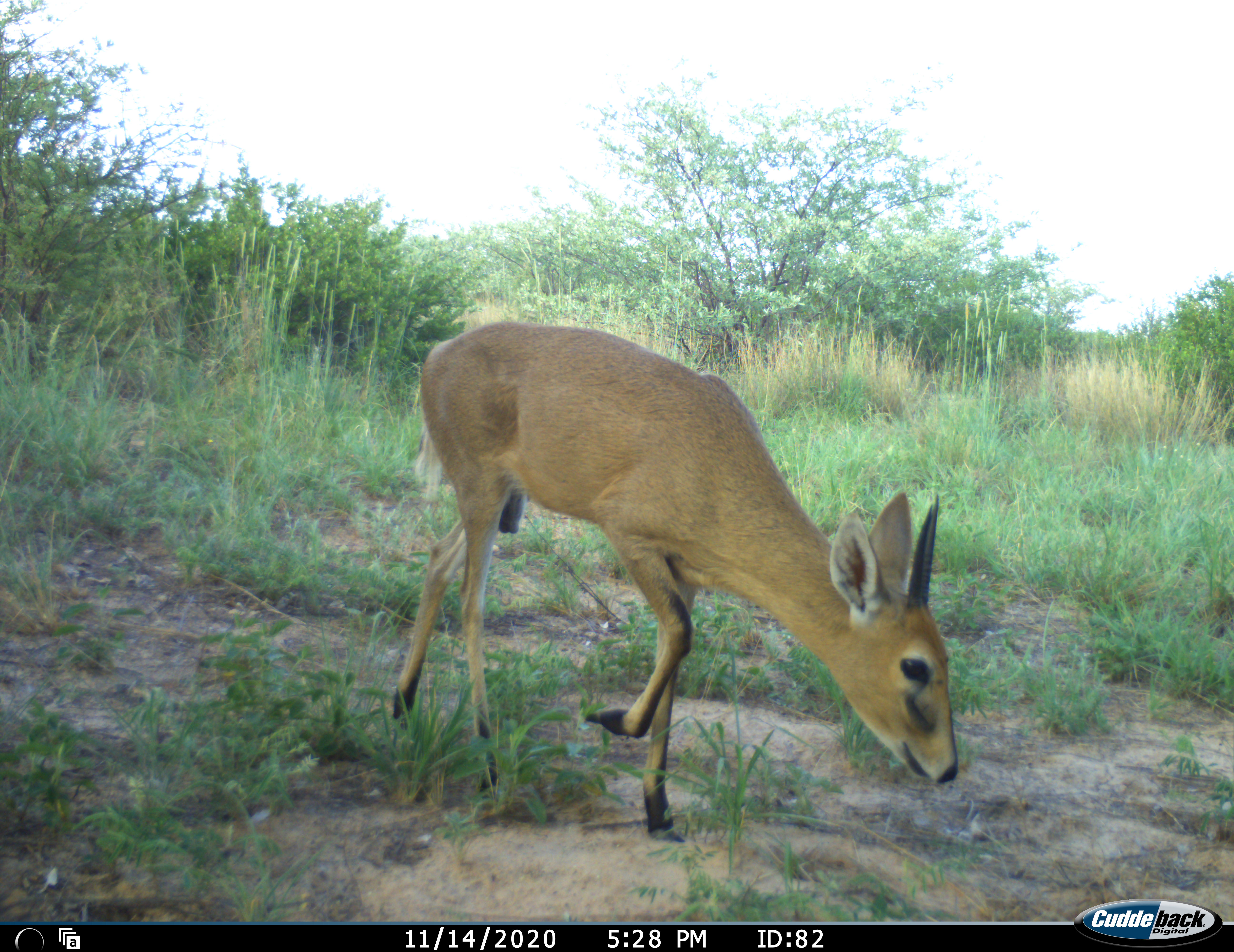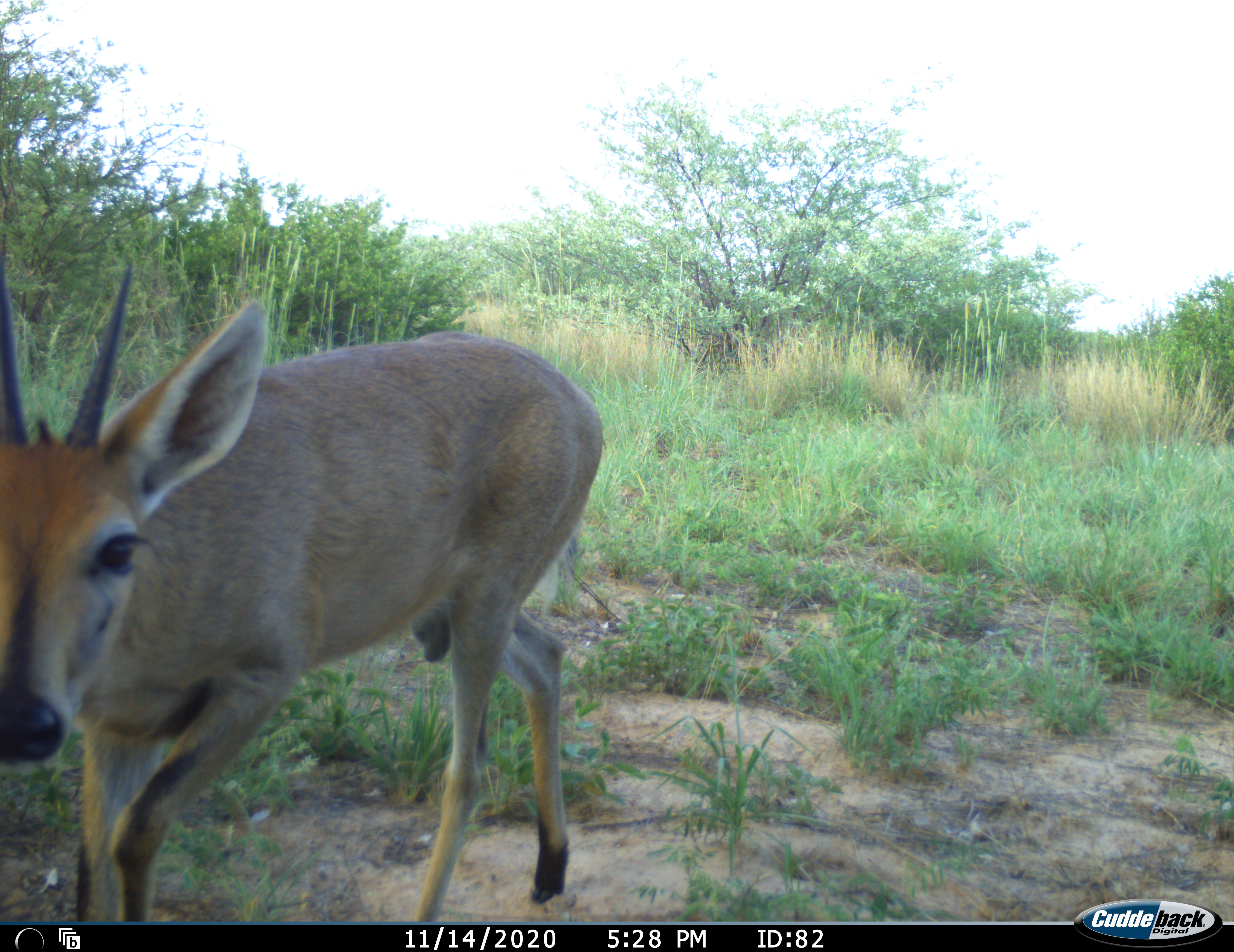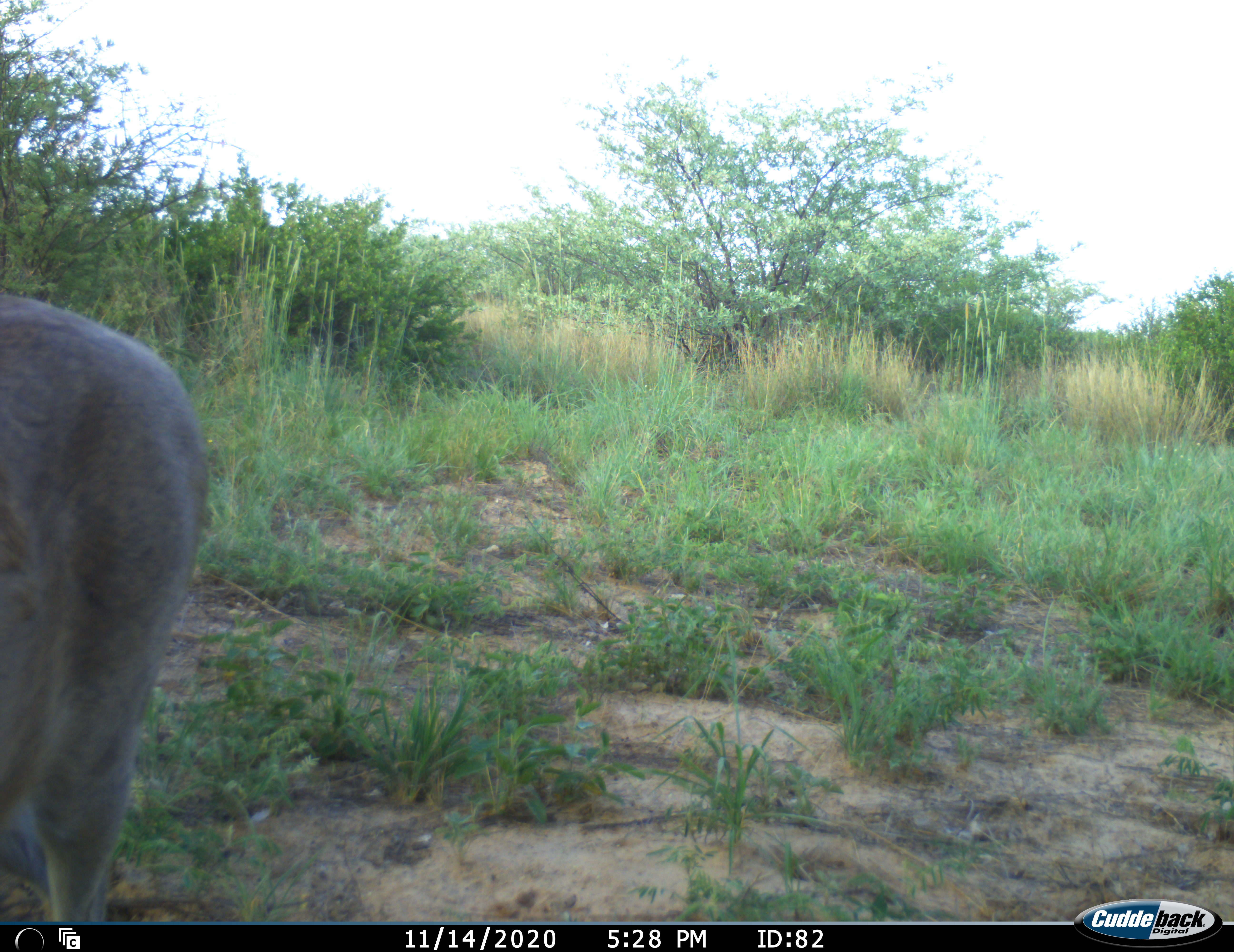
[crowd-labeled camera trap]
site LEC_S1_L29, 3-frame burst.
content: unidentified animal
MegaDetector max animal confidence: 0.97